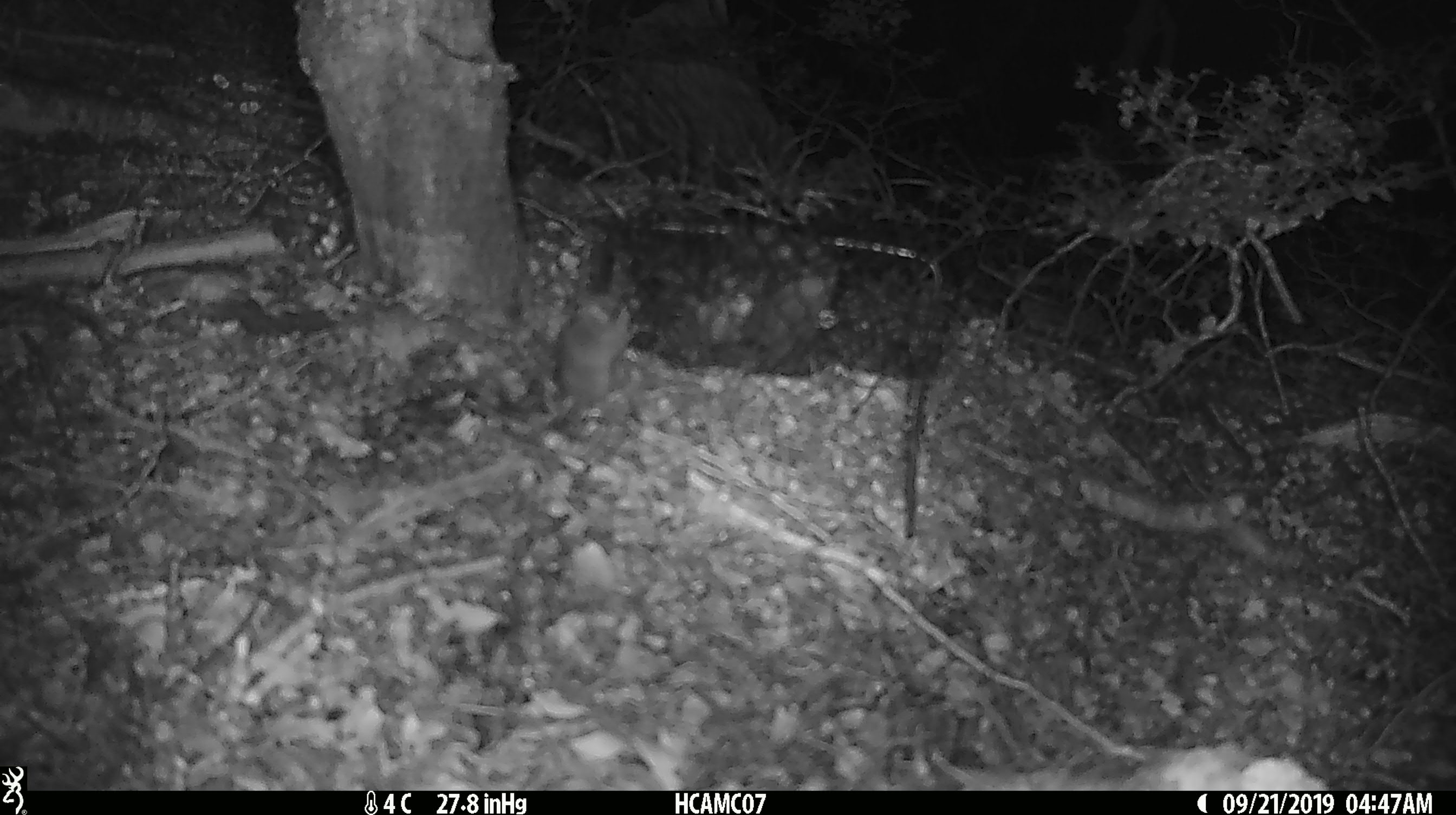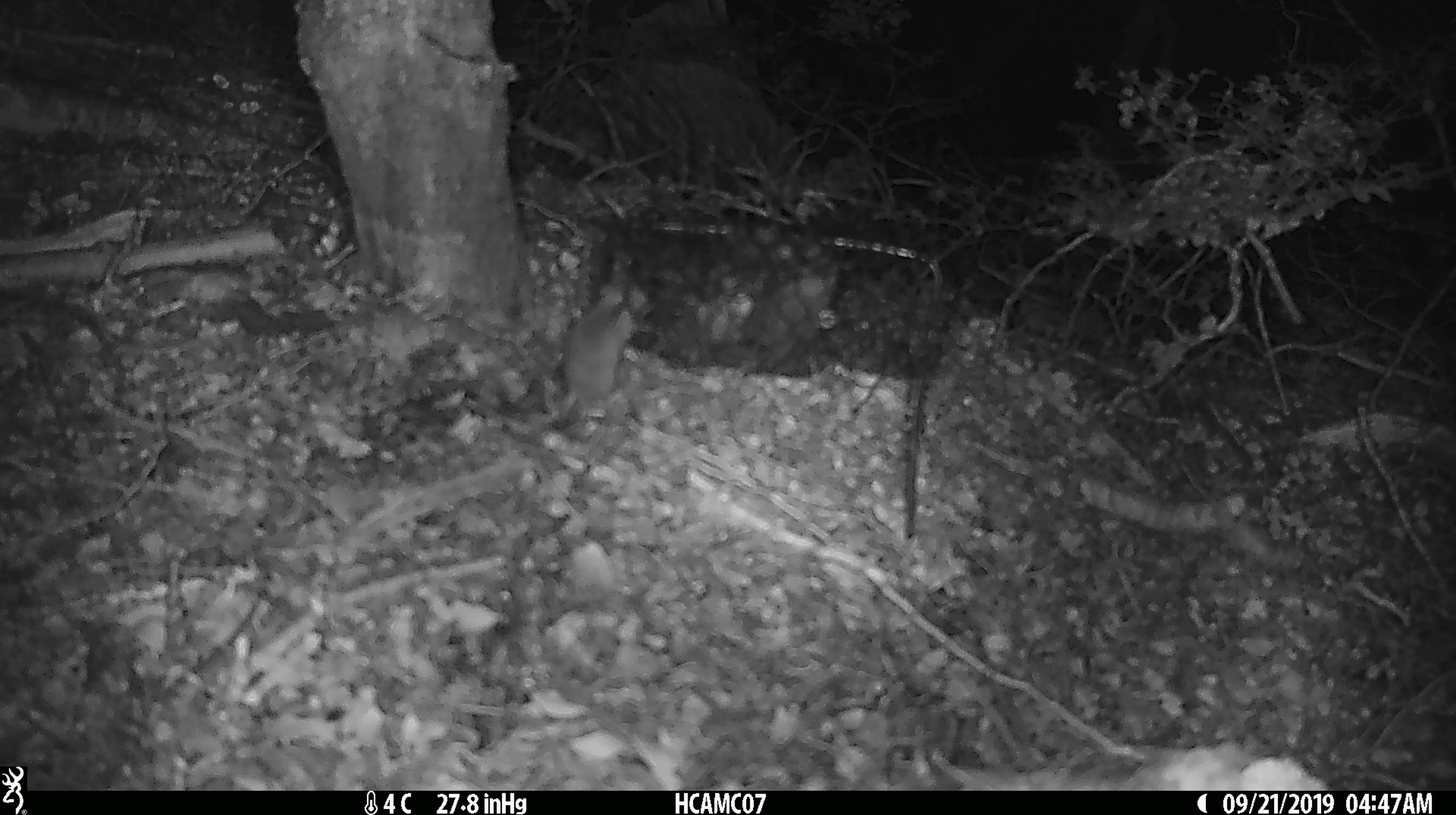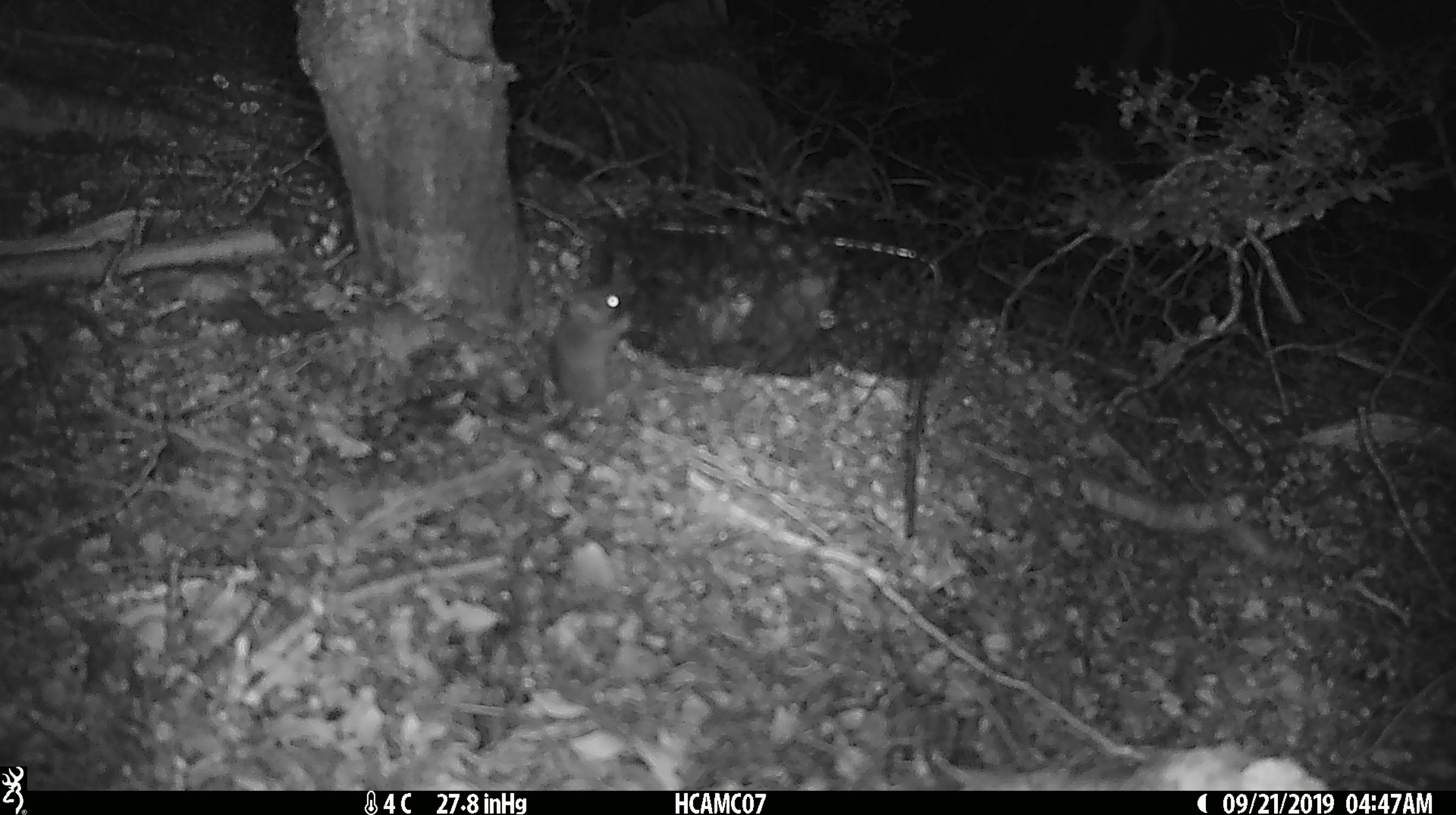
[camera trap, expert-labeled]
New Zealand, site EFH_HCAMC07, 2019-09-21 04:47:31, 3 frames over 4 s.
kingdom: Animalia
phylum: Chordata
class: Mammalia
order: Rodentia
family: Muridae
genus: Mus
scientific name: Mus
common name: mouse